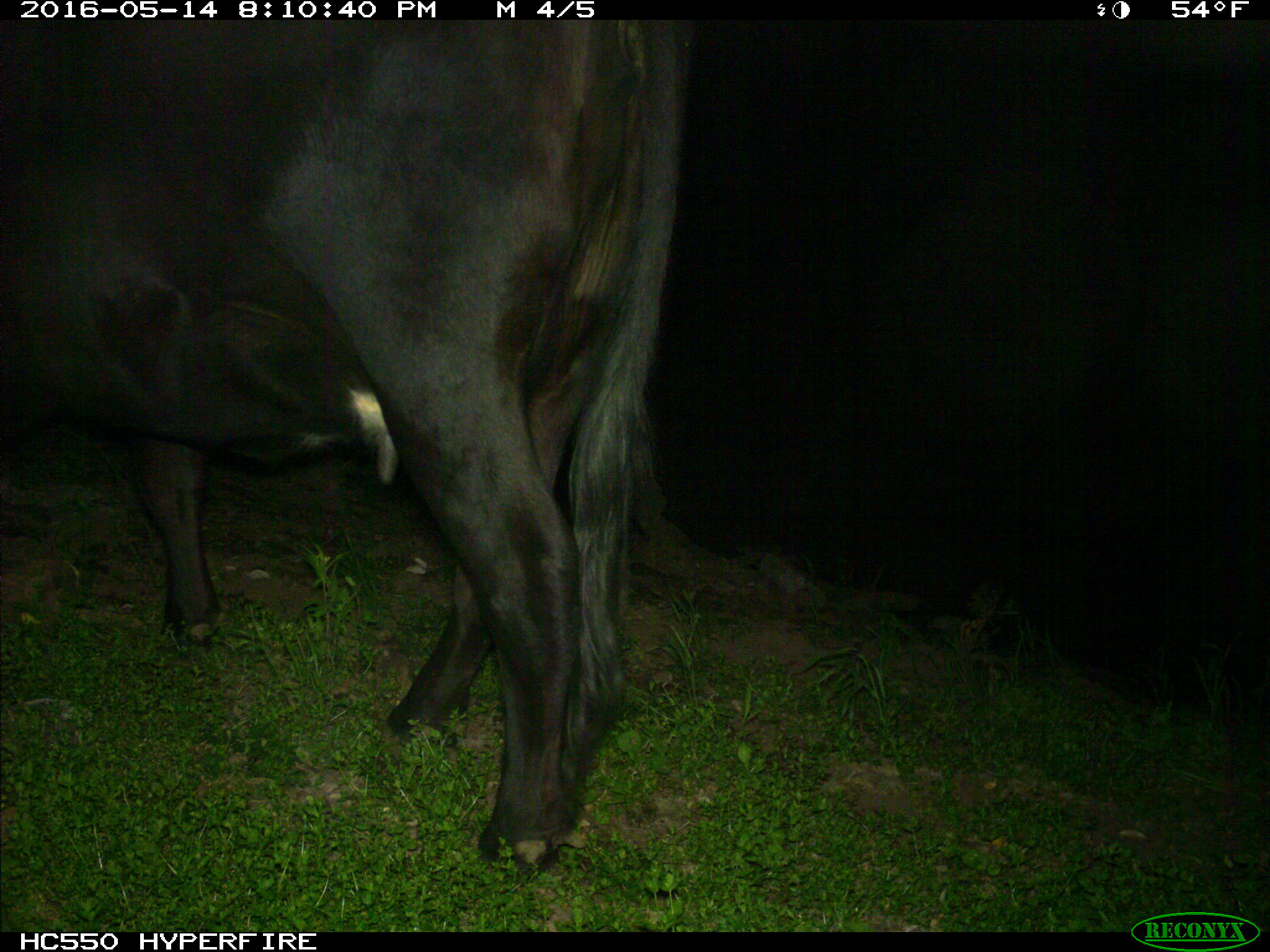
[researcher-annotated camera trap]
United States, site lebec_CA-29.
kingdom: Animalia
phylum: Chordata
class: Mammalia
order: Artiodactyla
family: Bovidae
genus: Bos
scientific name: Bos taurus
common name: domestic cow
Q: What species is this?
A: Bos taurus (domestic cow).